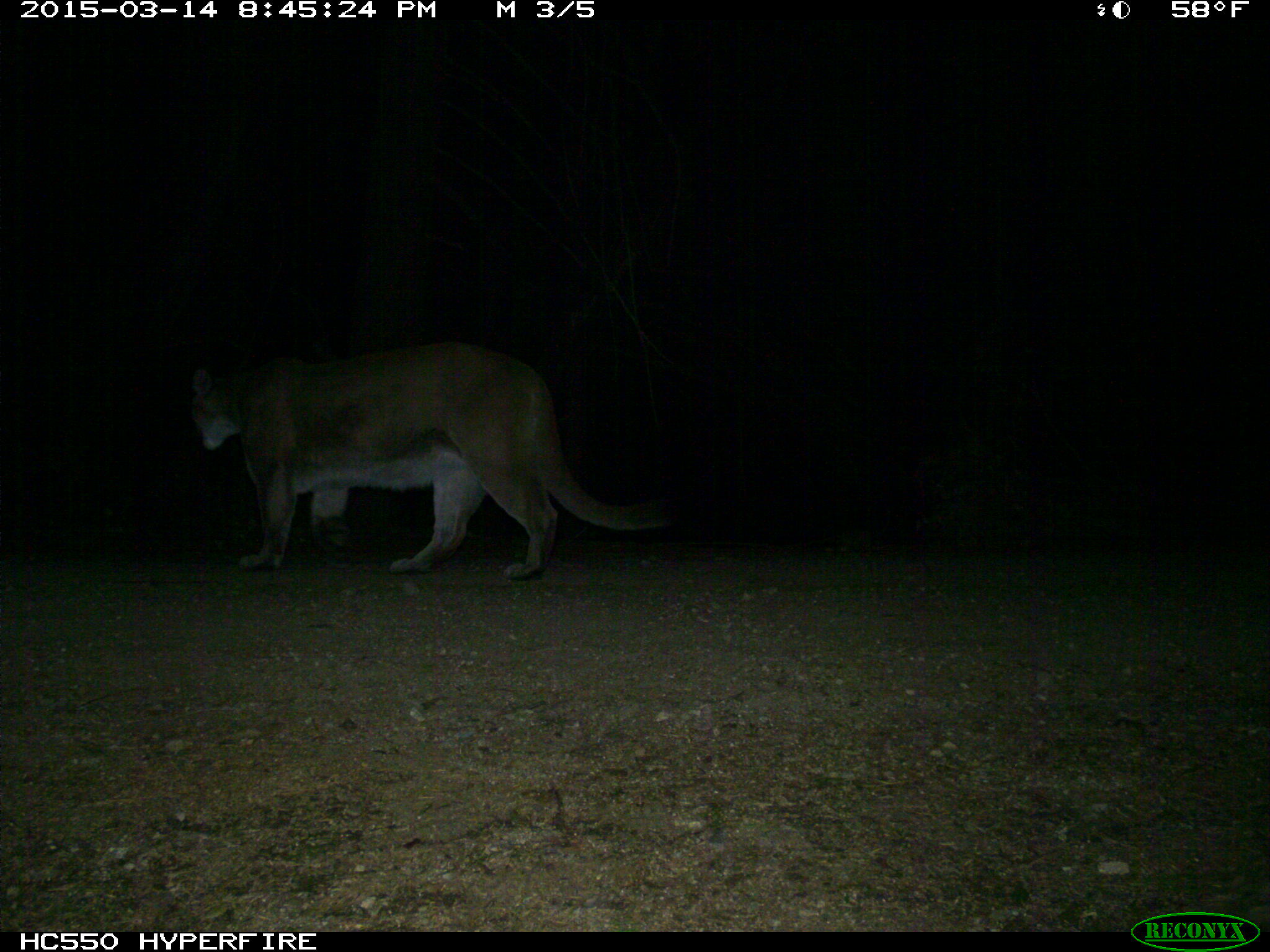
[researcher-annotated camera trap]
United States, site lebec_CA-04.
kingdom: Animalia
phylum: Chordata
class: Mammalia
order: Carnivora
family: Felidae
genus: Puma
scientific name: Puma concolor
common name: mountain lion